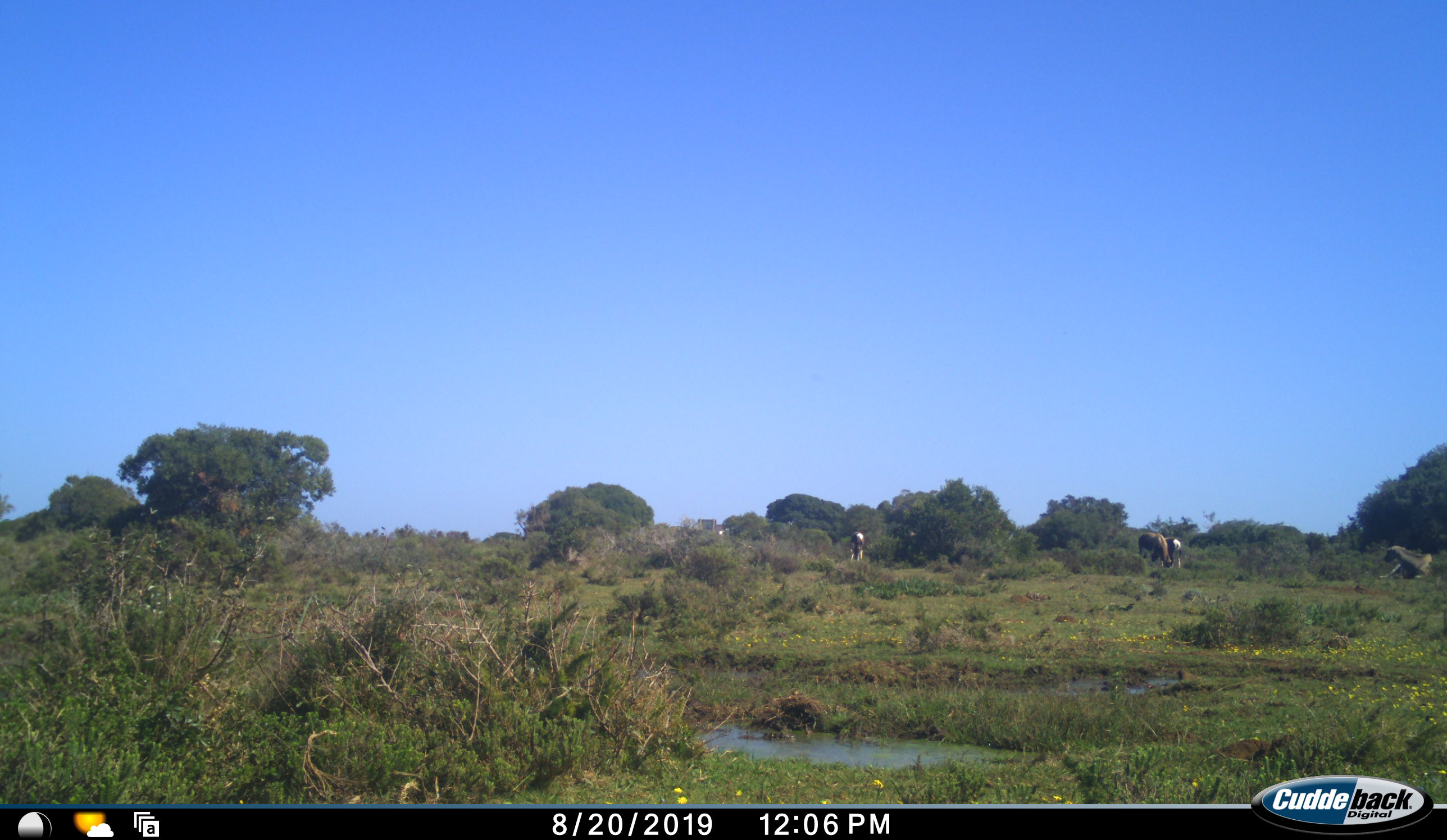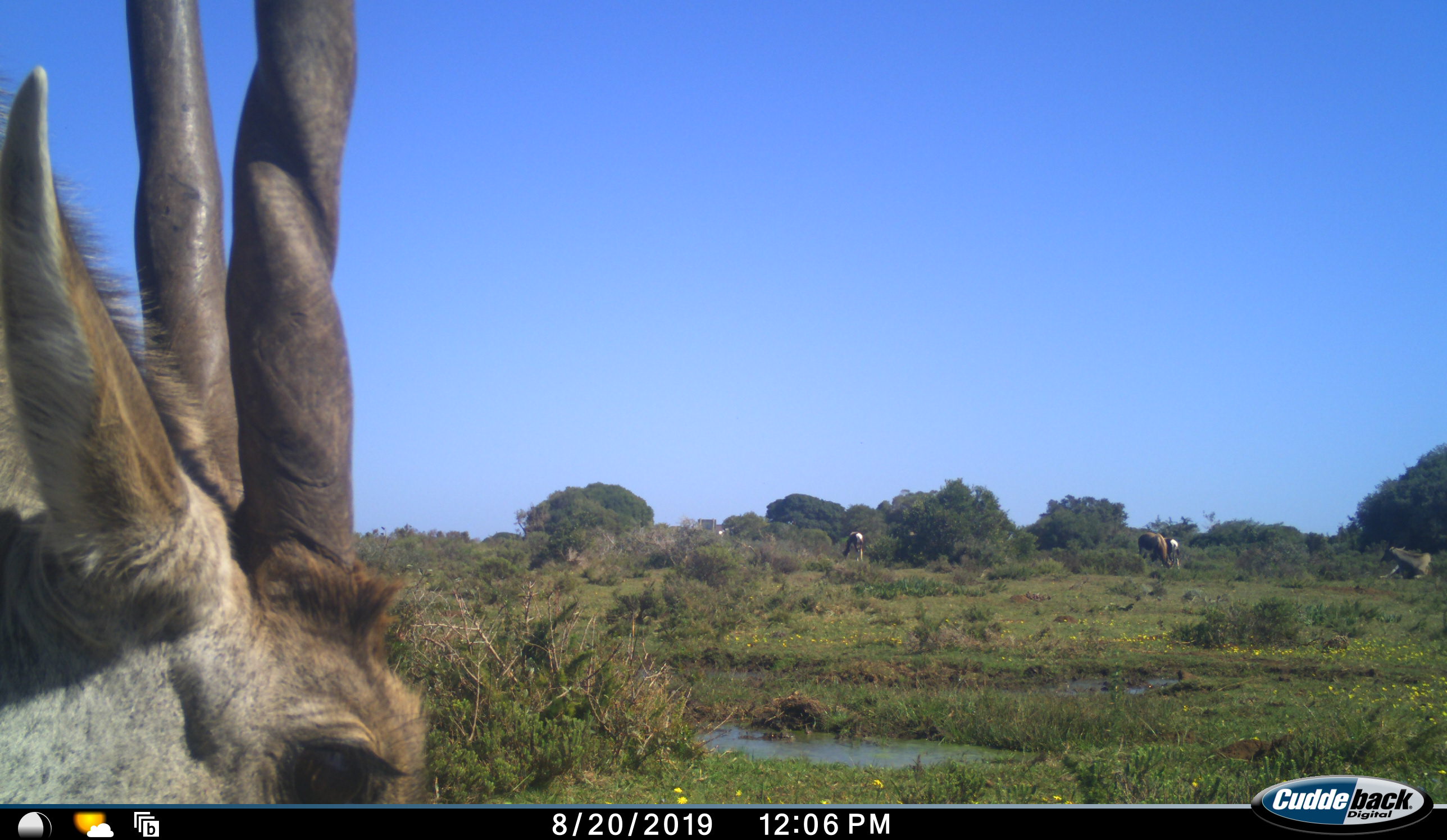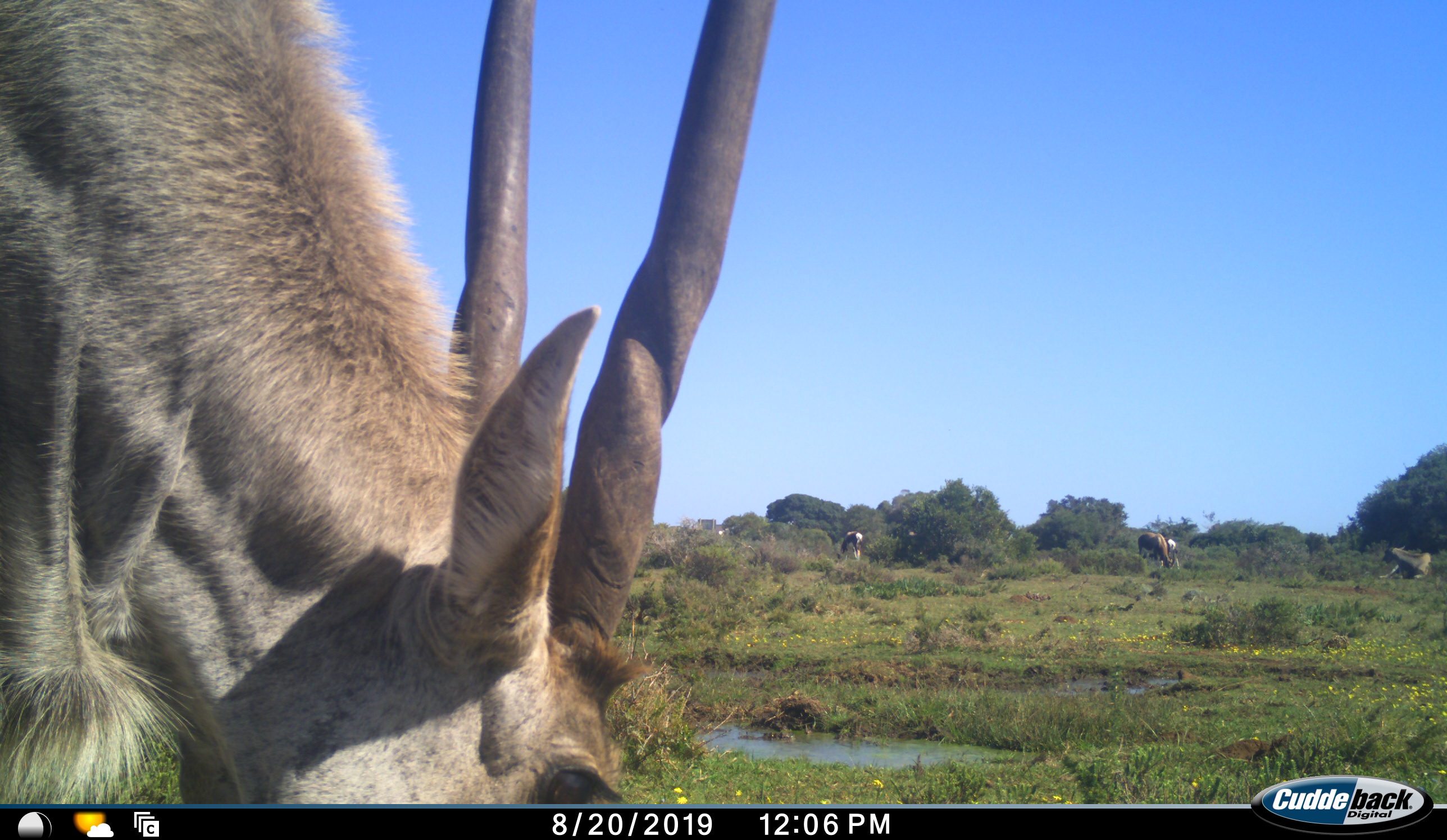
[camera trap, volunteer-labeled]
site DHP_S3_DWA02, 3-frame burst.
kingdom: Animalia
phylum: Chordata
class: Mammalia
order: Artiodactyla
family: Bovidae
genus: Damaliscus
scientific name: Damaliscus pygargus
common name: bontebok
Bontebok (Damaliscus pygargus), count 4. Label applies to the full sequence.